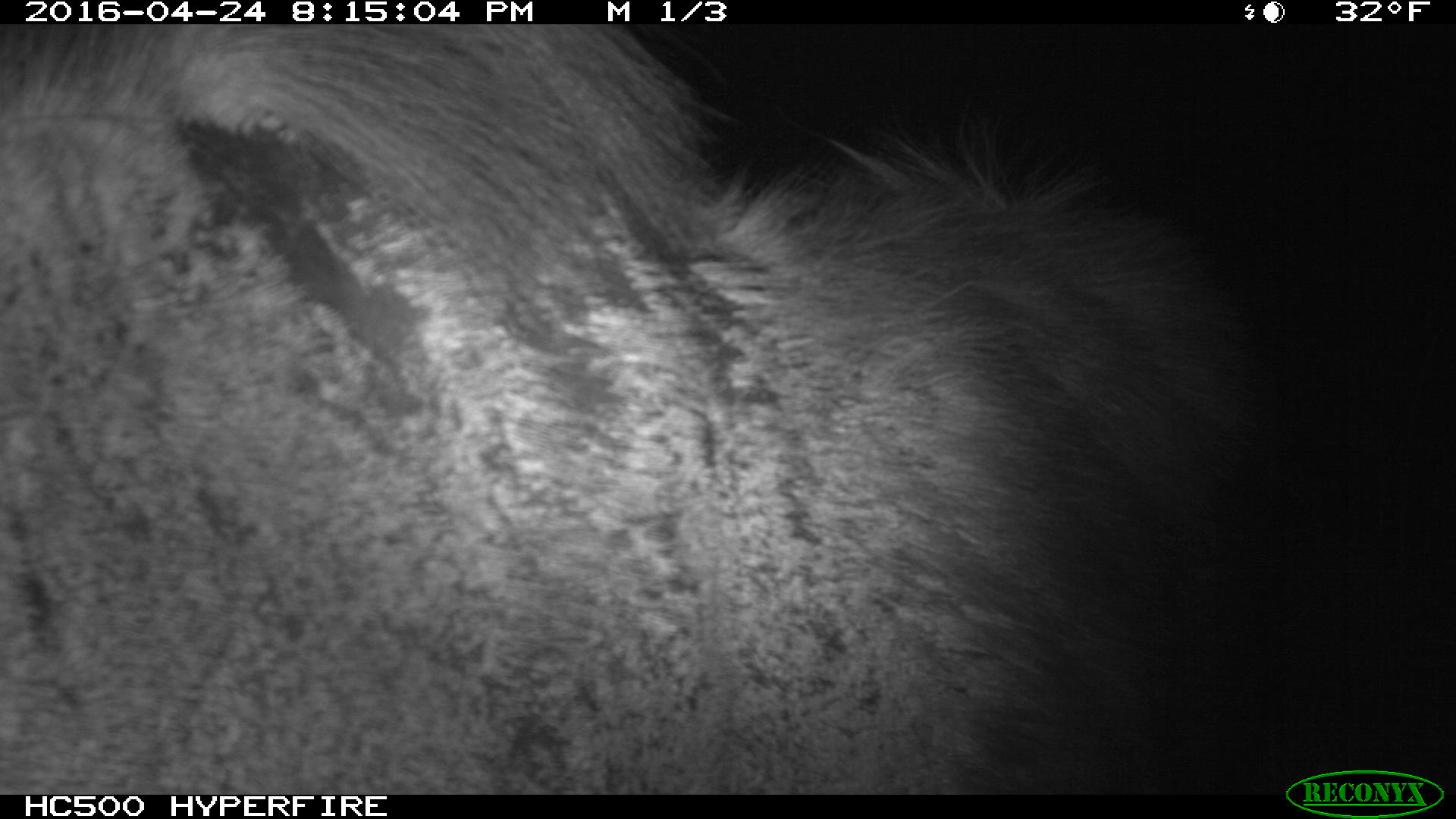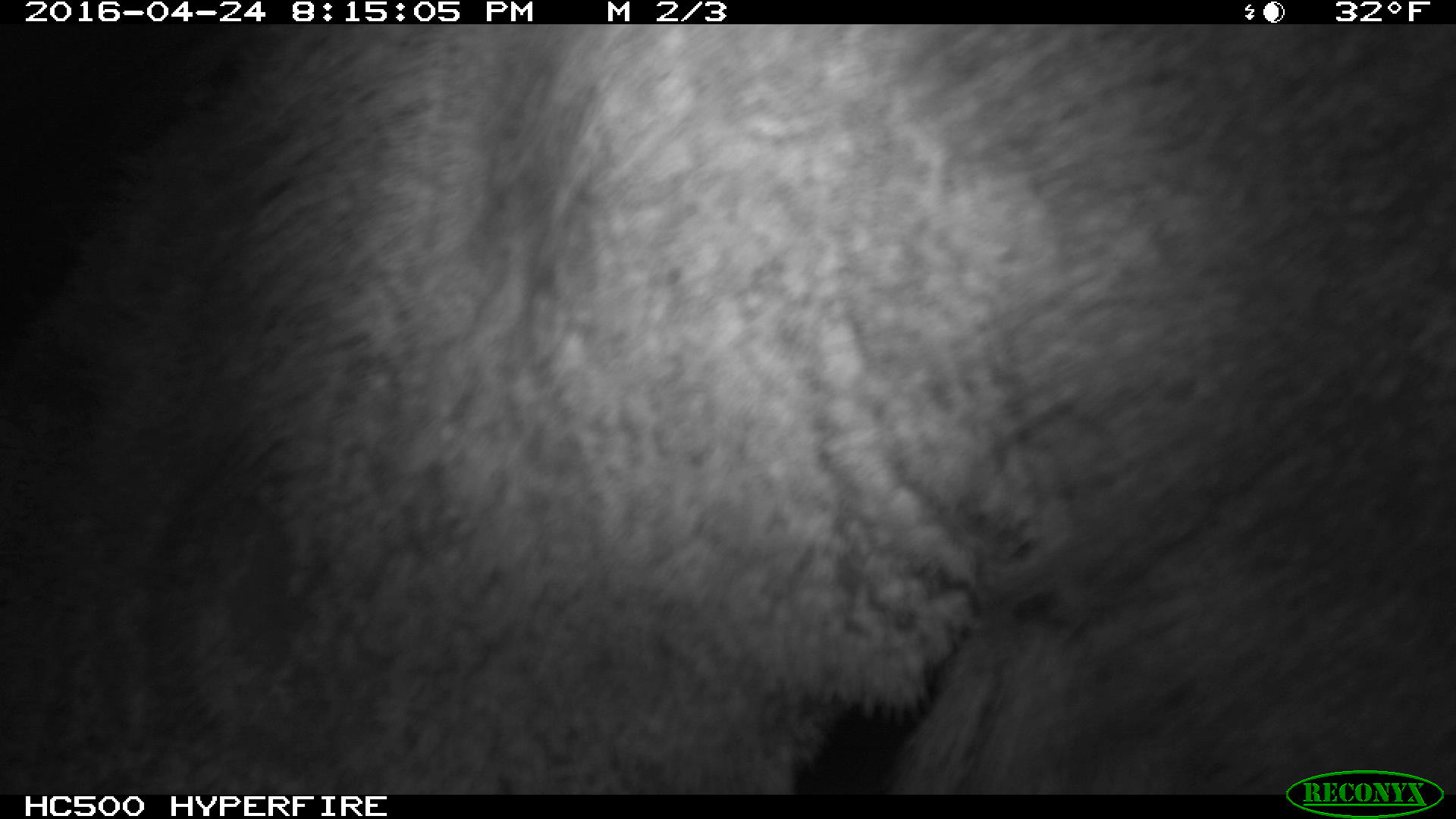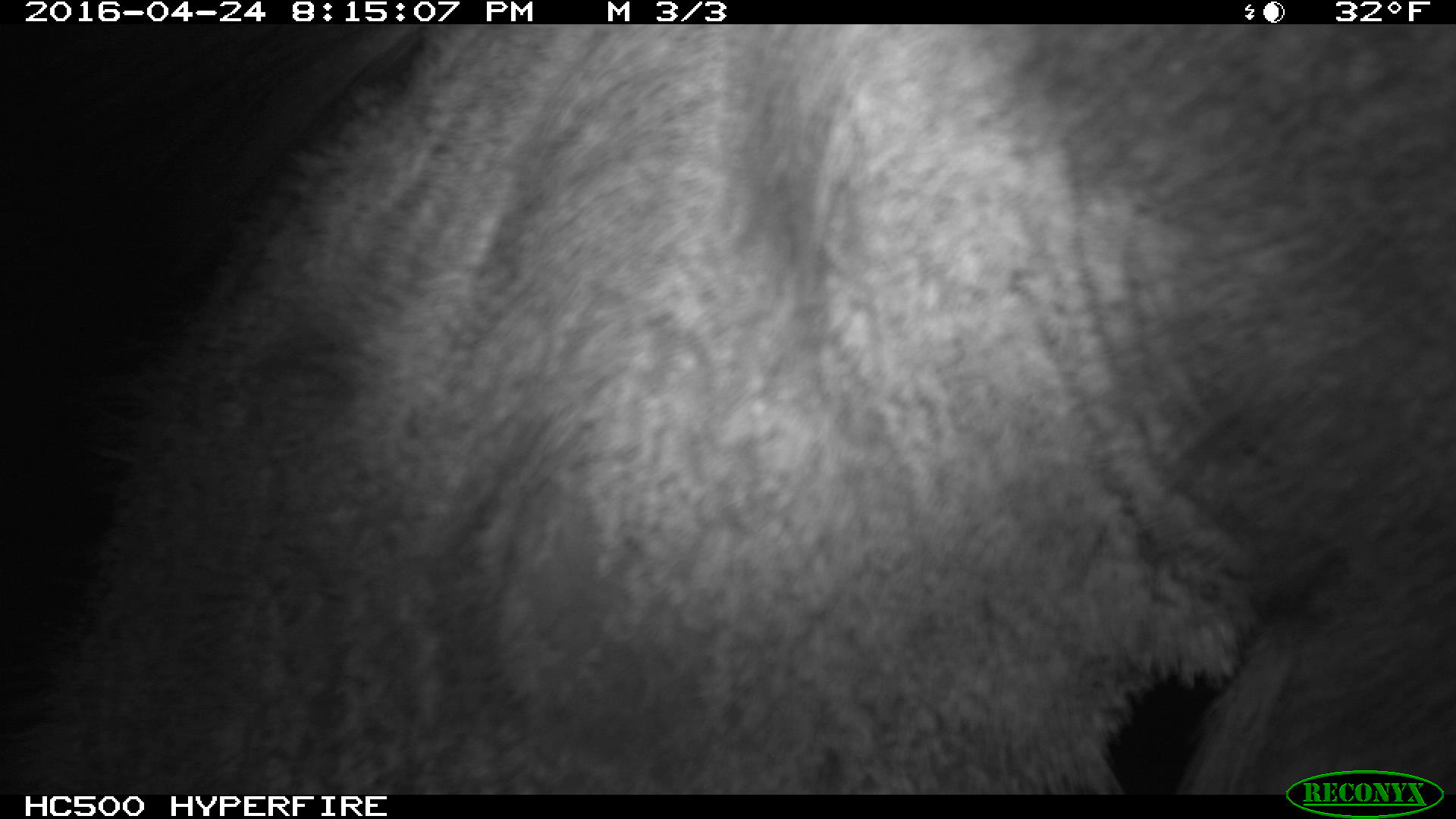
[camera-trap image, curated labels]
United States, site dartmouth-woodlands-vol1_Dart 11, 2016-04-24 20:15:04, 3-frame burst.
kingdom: Animalia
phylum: Chordata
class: Mammalia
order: Artiodactyla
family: Cervidae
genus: Alces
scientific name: Alces alces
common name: moose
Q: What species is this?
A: Moose (Alces alces).